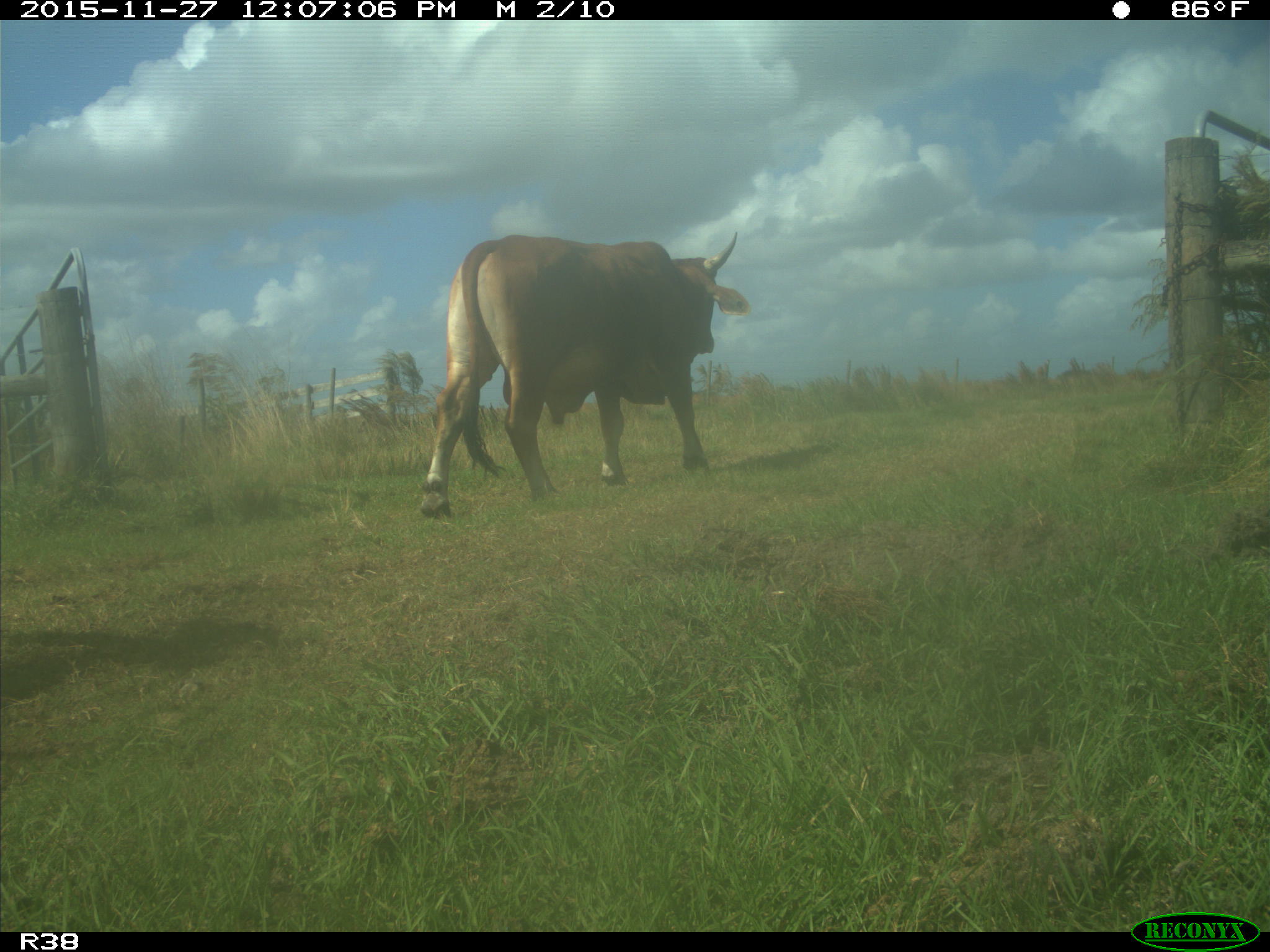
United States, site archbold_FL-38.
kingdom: Animalia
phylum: Chordata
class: Mammalia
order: Artiodactyla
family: Bovidae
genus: Bos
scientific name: Bos taurus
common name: domestic cow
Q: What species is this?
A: Bos taurus (domestic cow).